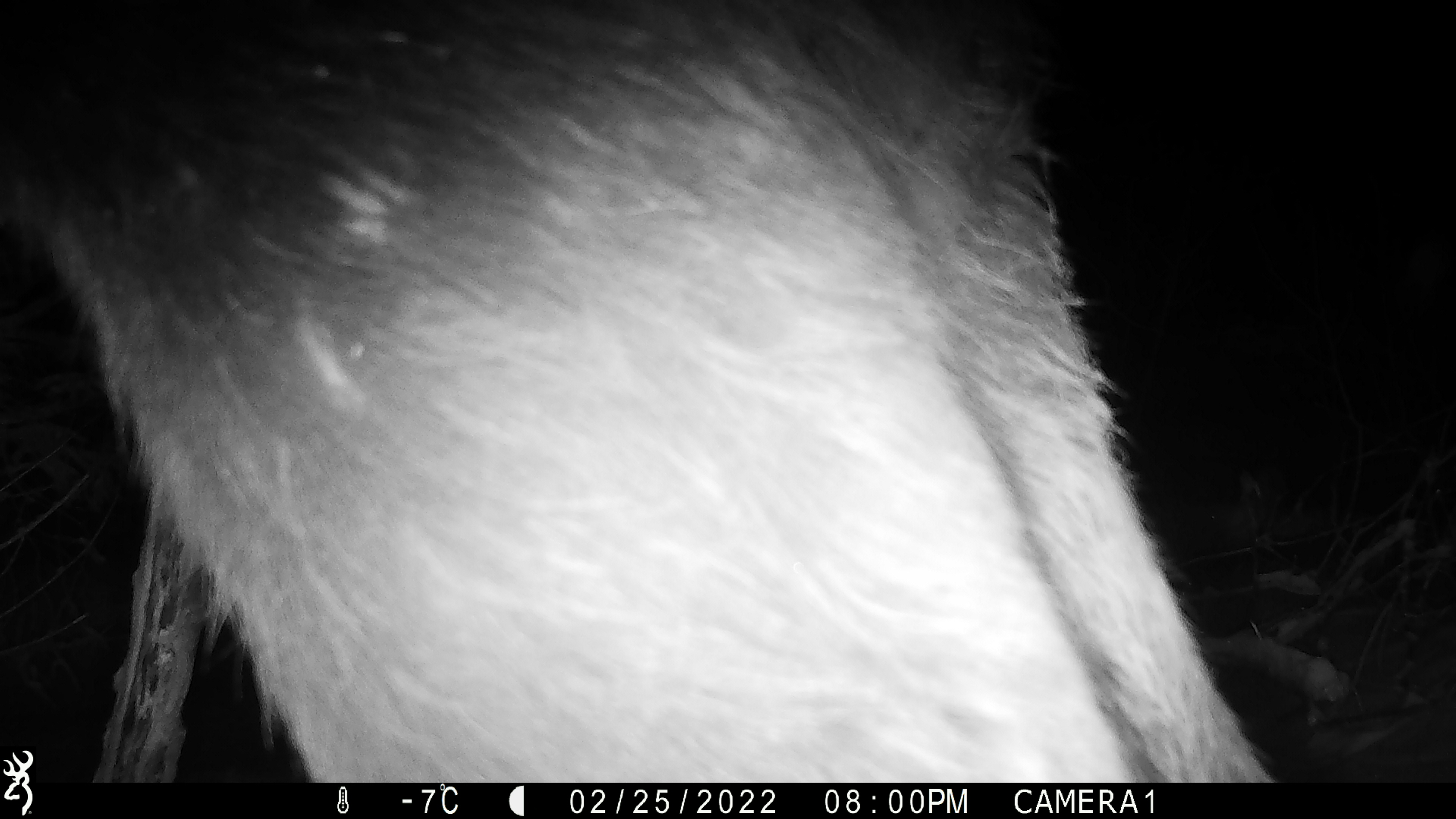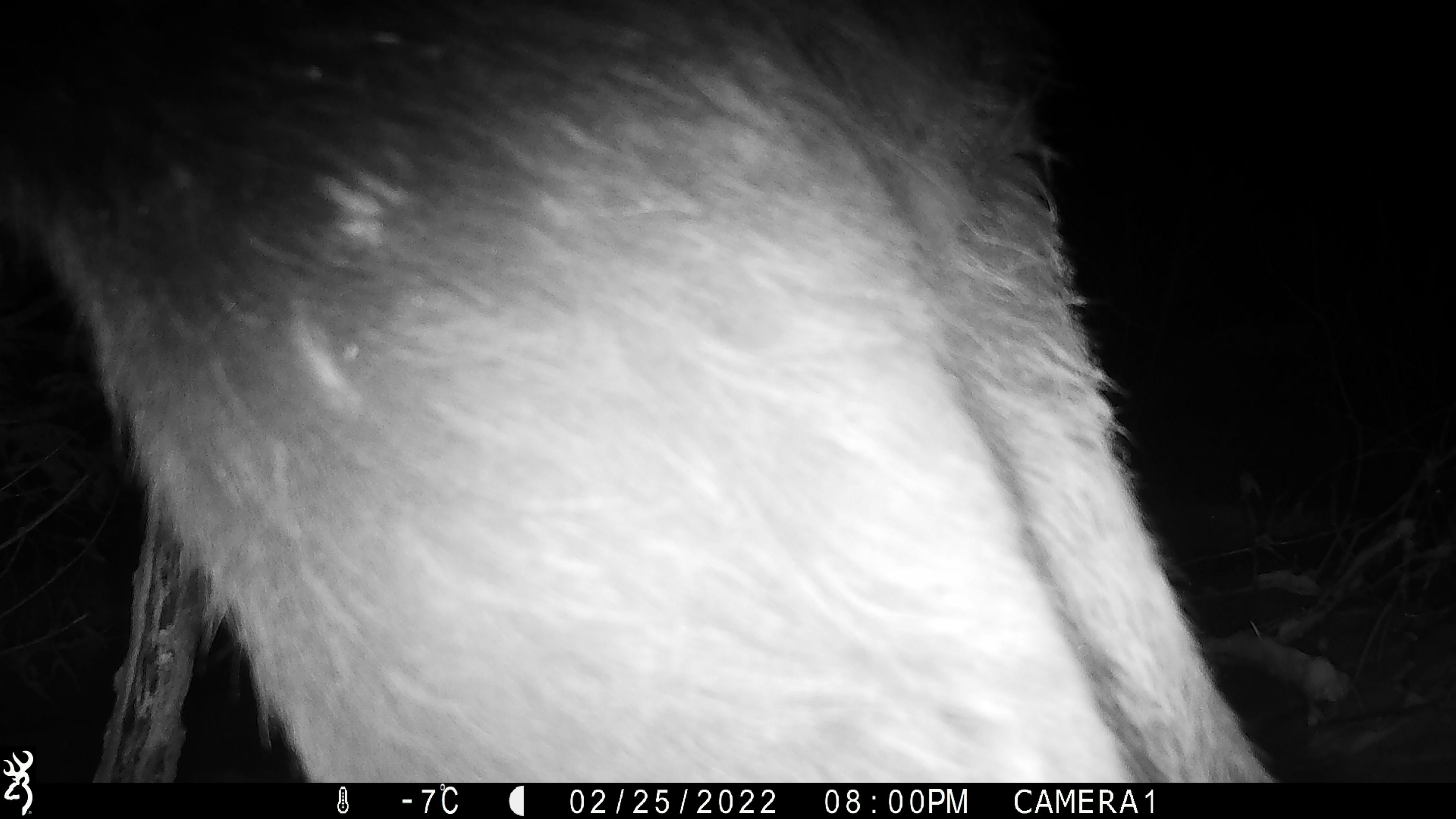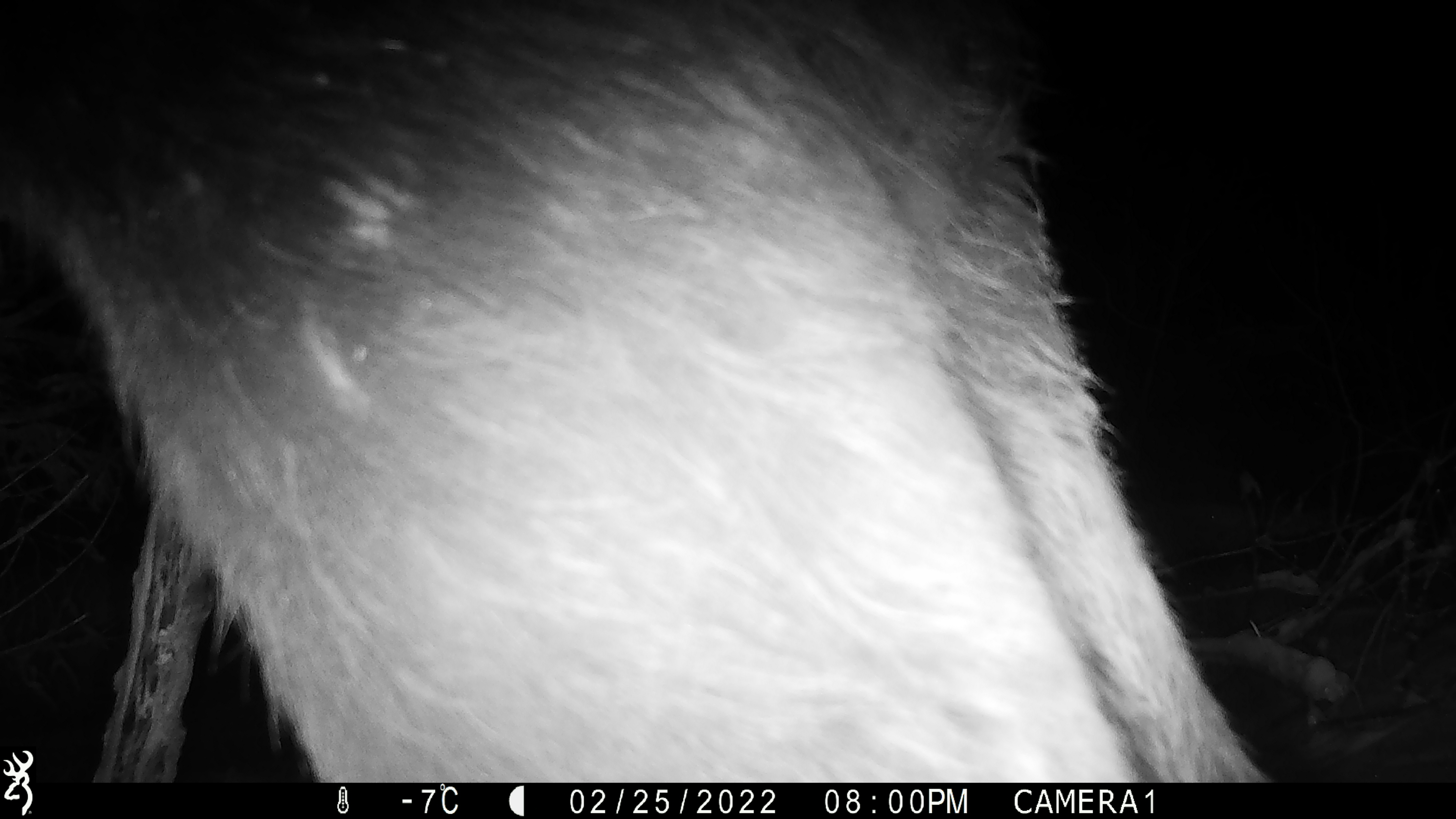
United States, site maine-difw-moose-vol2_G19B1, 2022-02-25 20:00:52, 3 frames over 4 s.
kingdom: Animalia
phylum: Chordata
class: Mammalia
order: Artiodactyla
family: Cervidae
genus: Alces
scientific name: Alces alces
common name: moose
Moose (Alces alces).